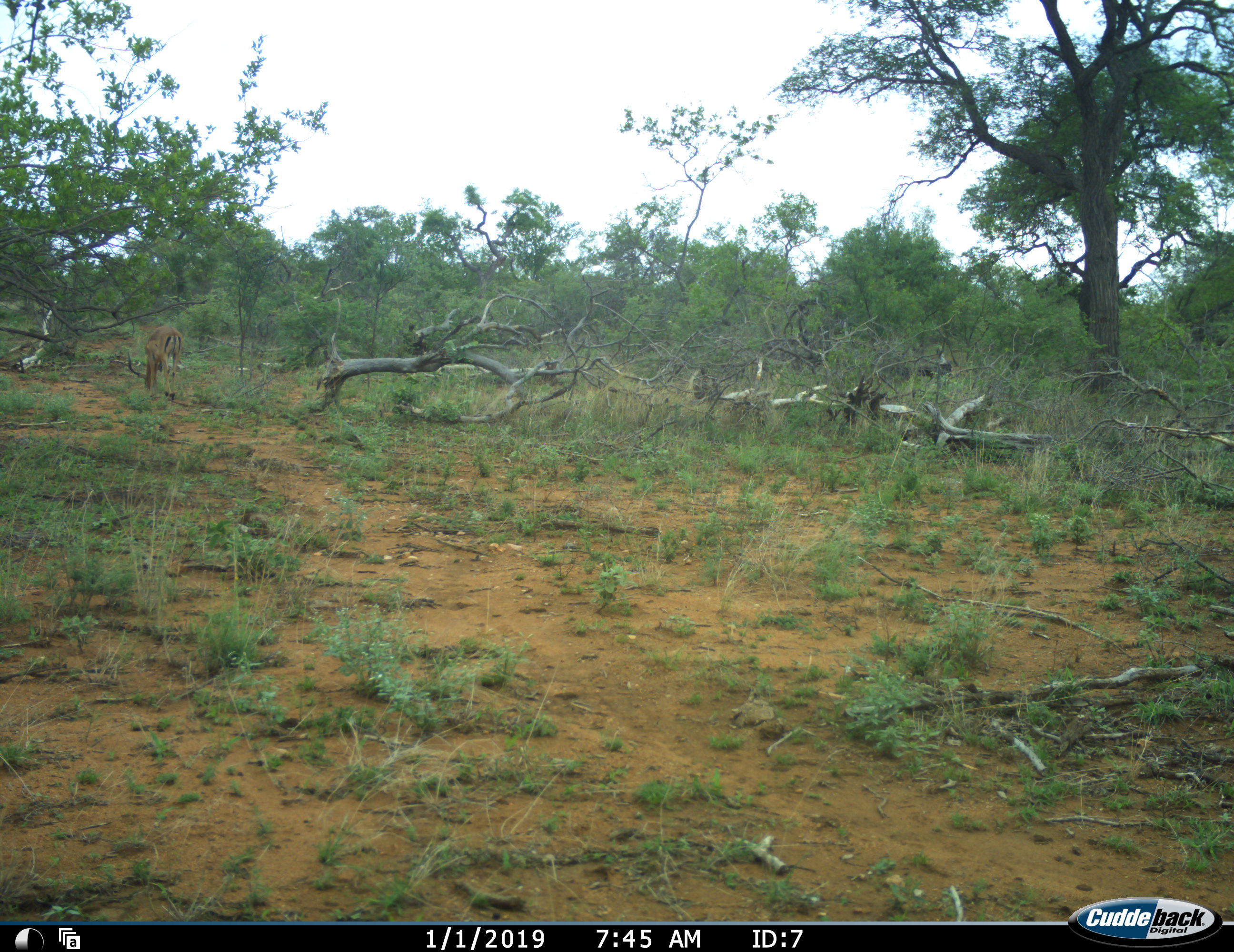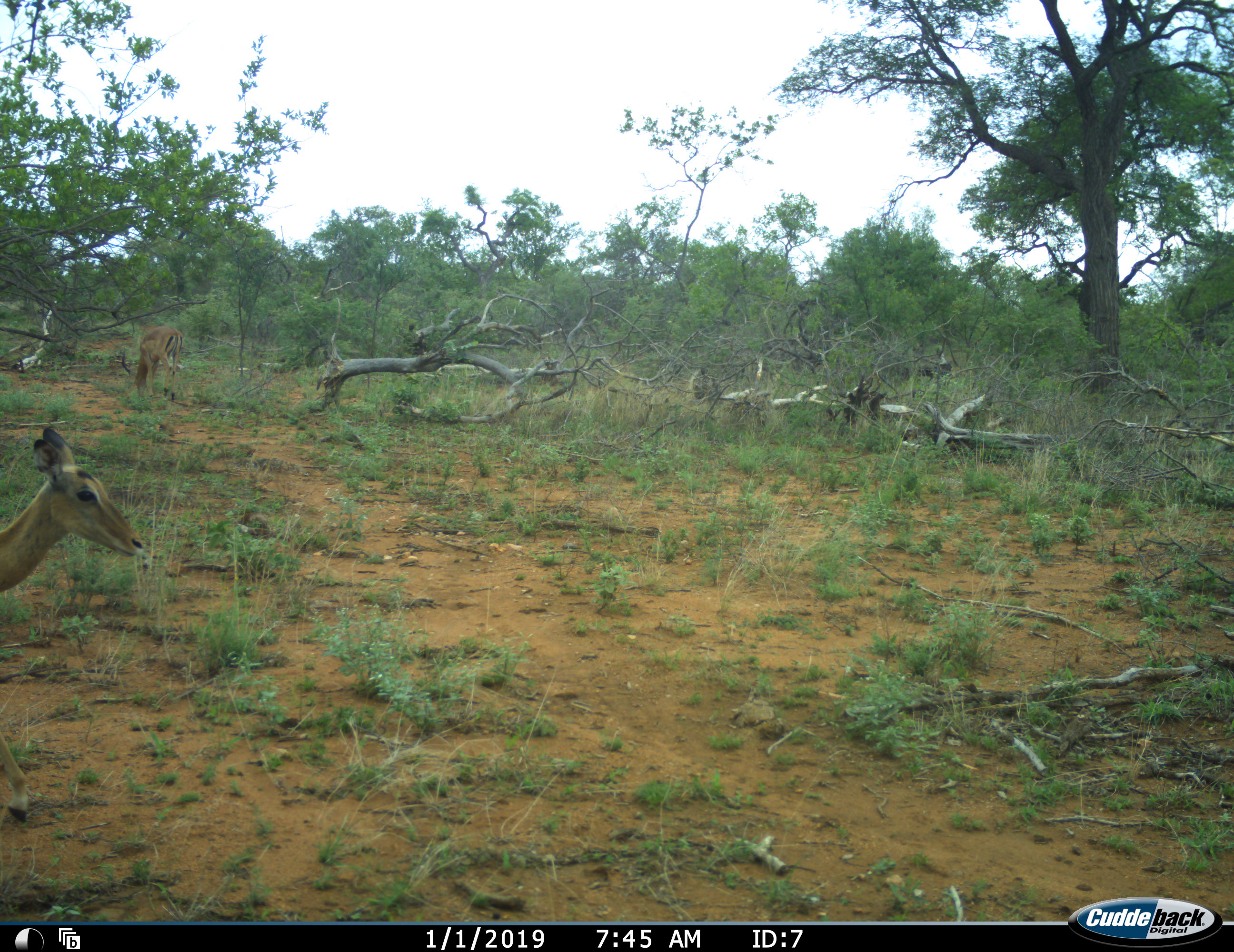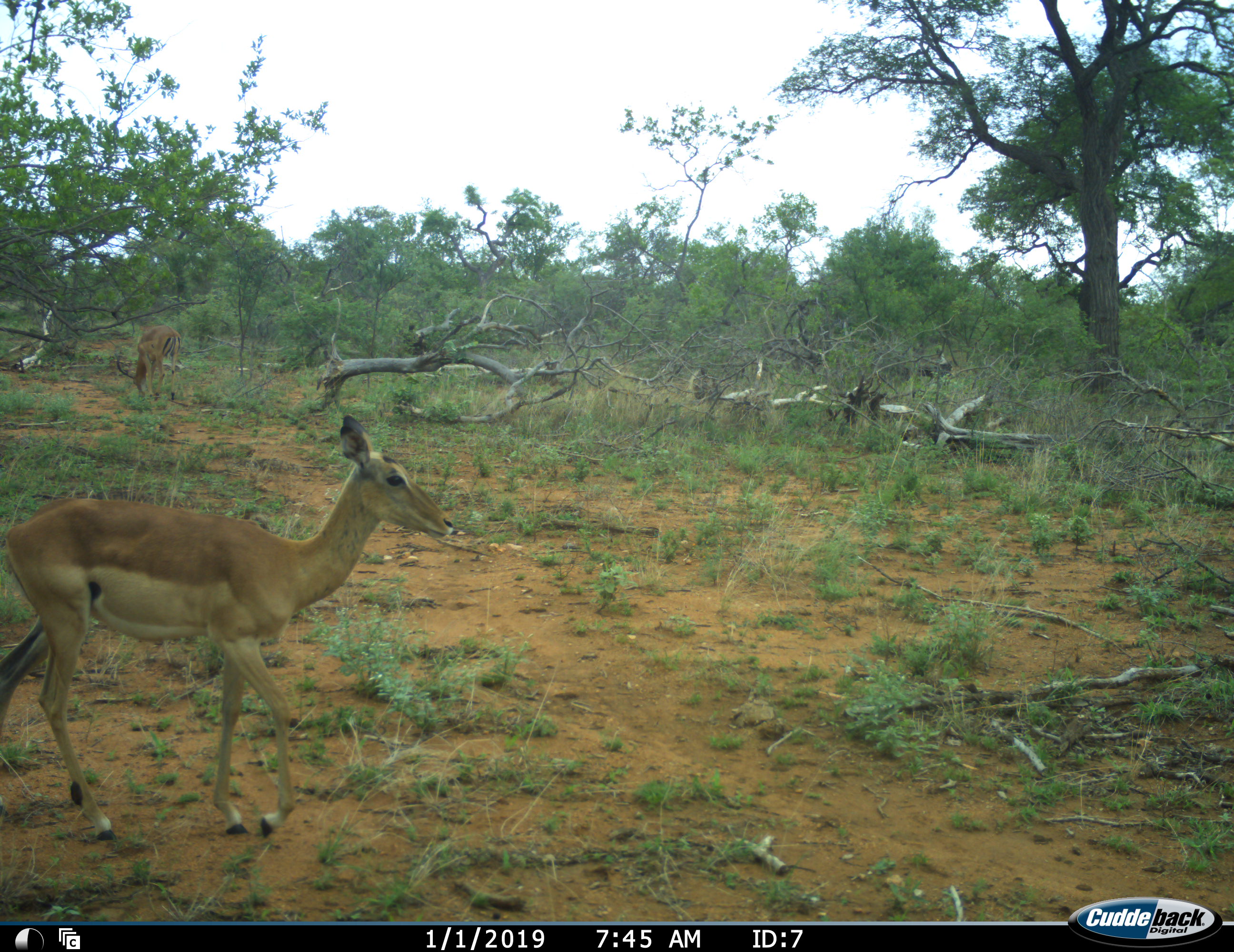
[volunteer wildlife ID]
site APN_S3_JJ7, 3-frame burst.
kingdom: Animalia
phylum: Chordata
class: Mammalia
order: Artiodactyla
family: Bovidae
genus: Aepyceros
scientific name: Aepyceros melampus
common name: impala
Impala (Aepyceros melampus), count 2. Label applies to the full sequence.